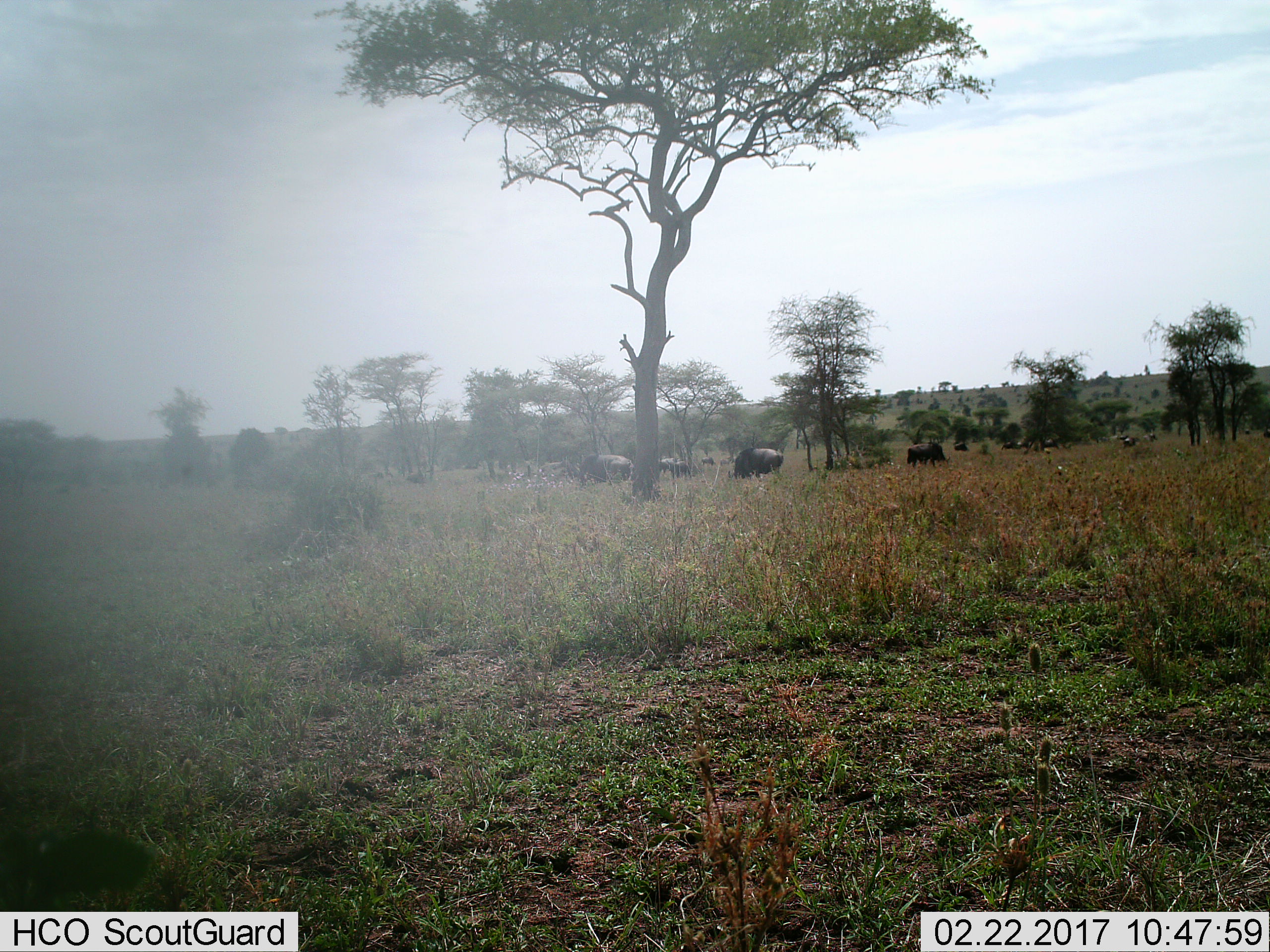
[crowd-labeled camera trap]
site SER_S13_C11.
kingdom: Animalia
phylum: Chordata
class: Mammalia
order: Artiodactyla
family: Bovidae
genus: Connochaetes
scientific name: Connochaetes taurinus taurinus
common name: blue wildebeest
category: wildebeestblue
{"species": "wildebeestblue (blue wildebeest) (Connochaetes taurinus taurinus)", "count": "11-50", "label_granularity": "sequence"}